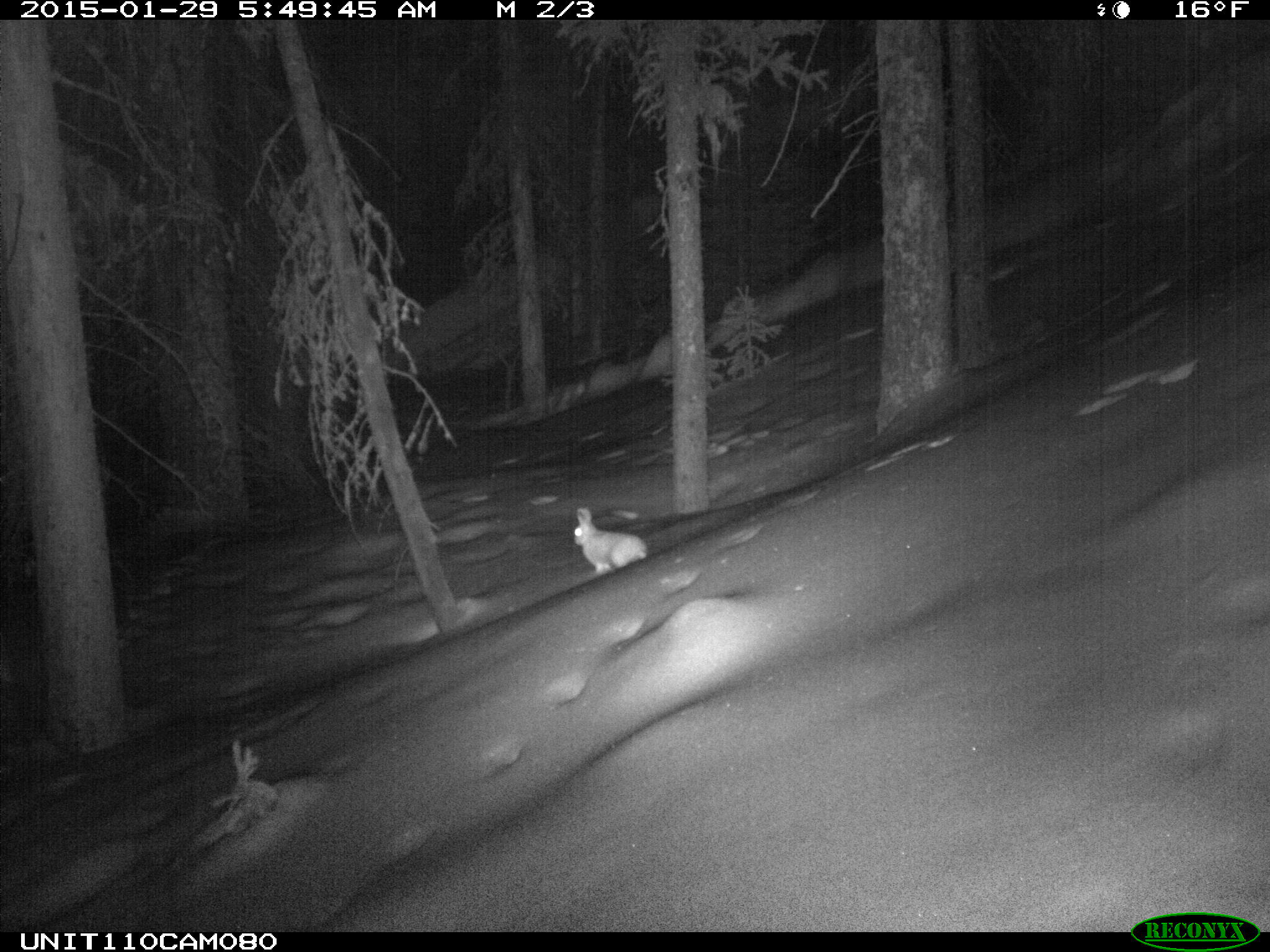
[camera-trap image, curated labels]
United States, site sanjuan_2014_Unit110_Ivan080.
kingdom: Animalia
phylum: Chordata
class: Mammalia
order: Lagomorpha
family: Leporidae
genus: Lepus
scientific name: Lepus americanus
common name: snowshoe hare